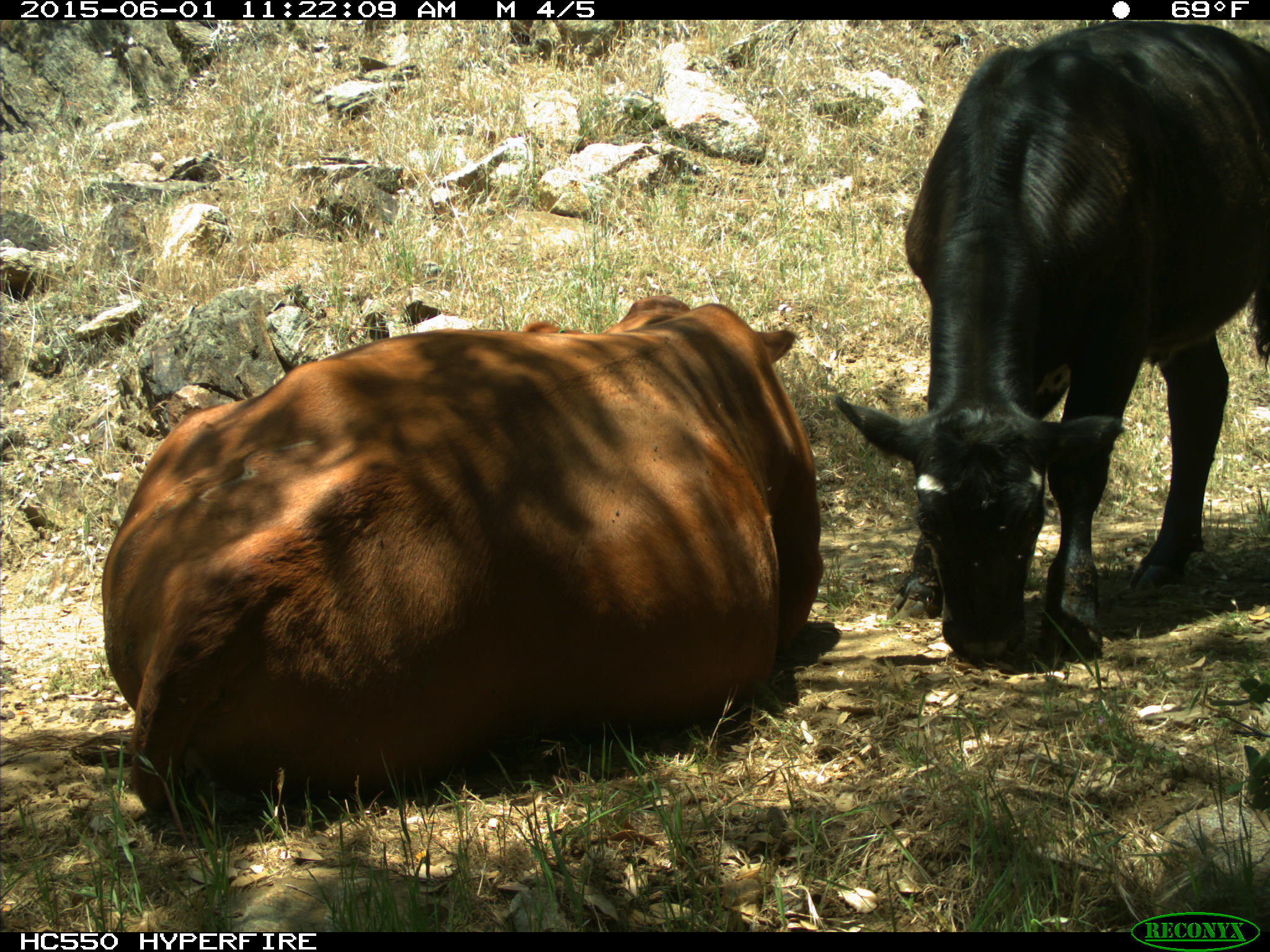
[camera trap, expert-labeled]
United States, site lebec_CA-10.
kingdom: Animalia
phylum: Chordata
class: Mammalia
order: Artiodactyla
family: Bovidae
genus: Bos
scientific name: Bos taurus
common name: domestic cow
Bos taurus (domestic cow).